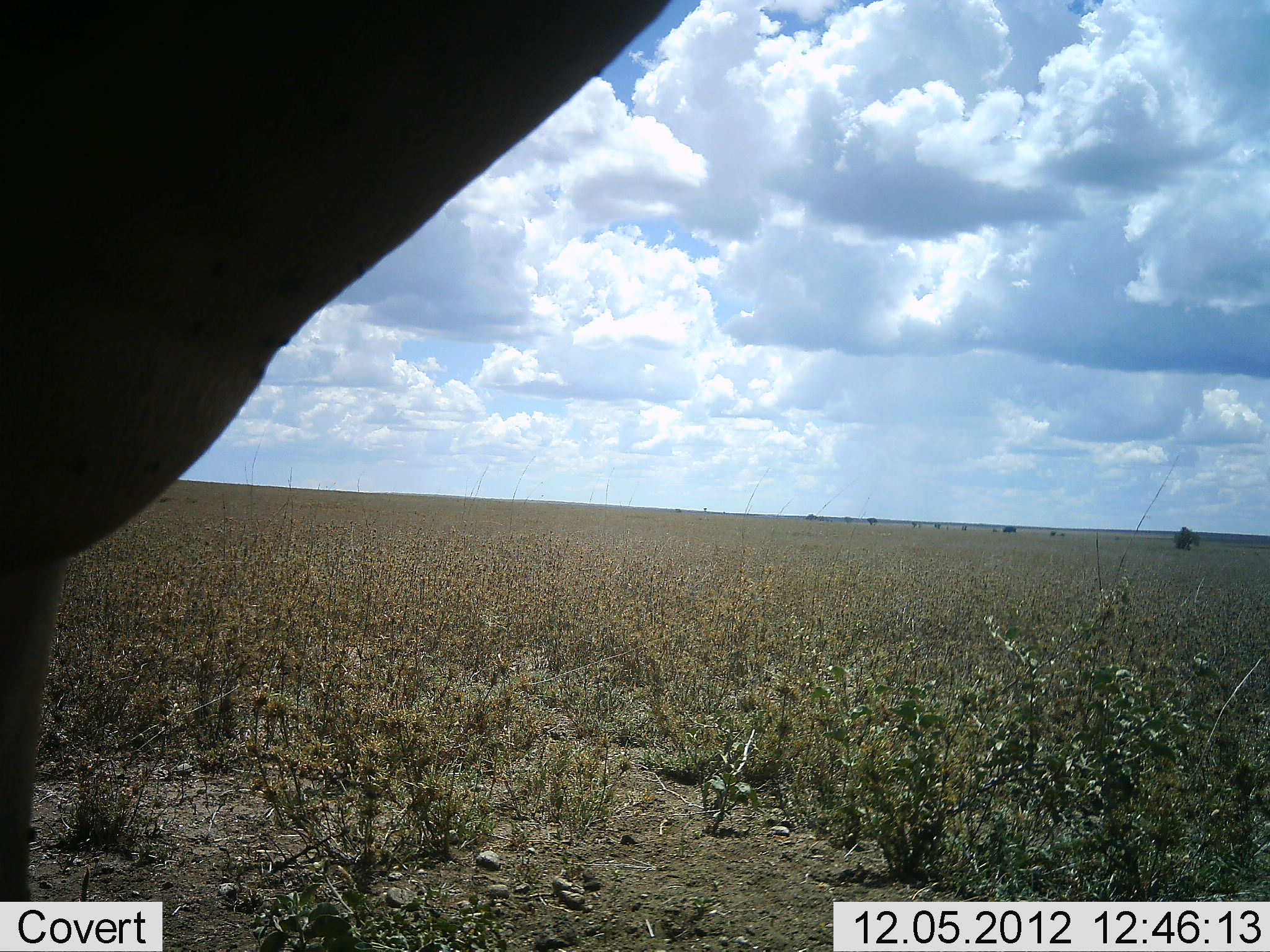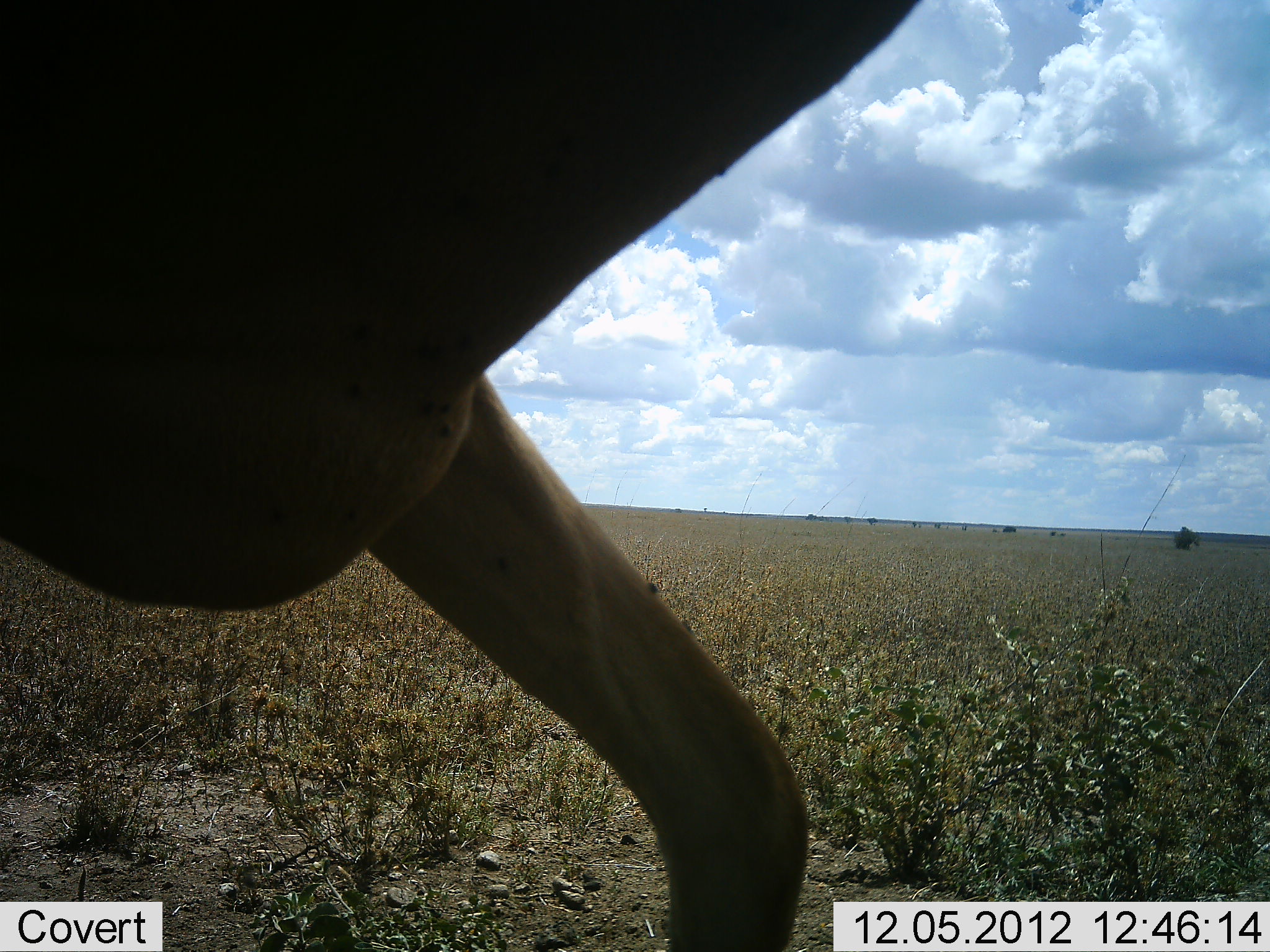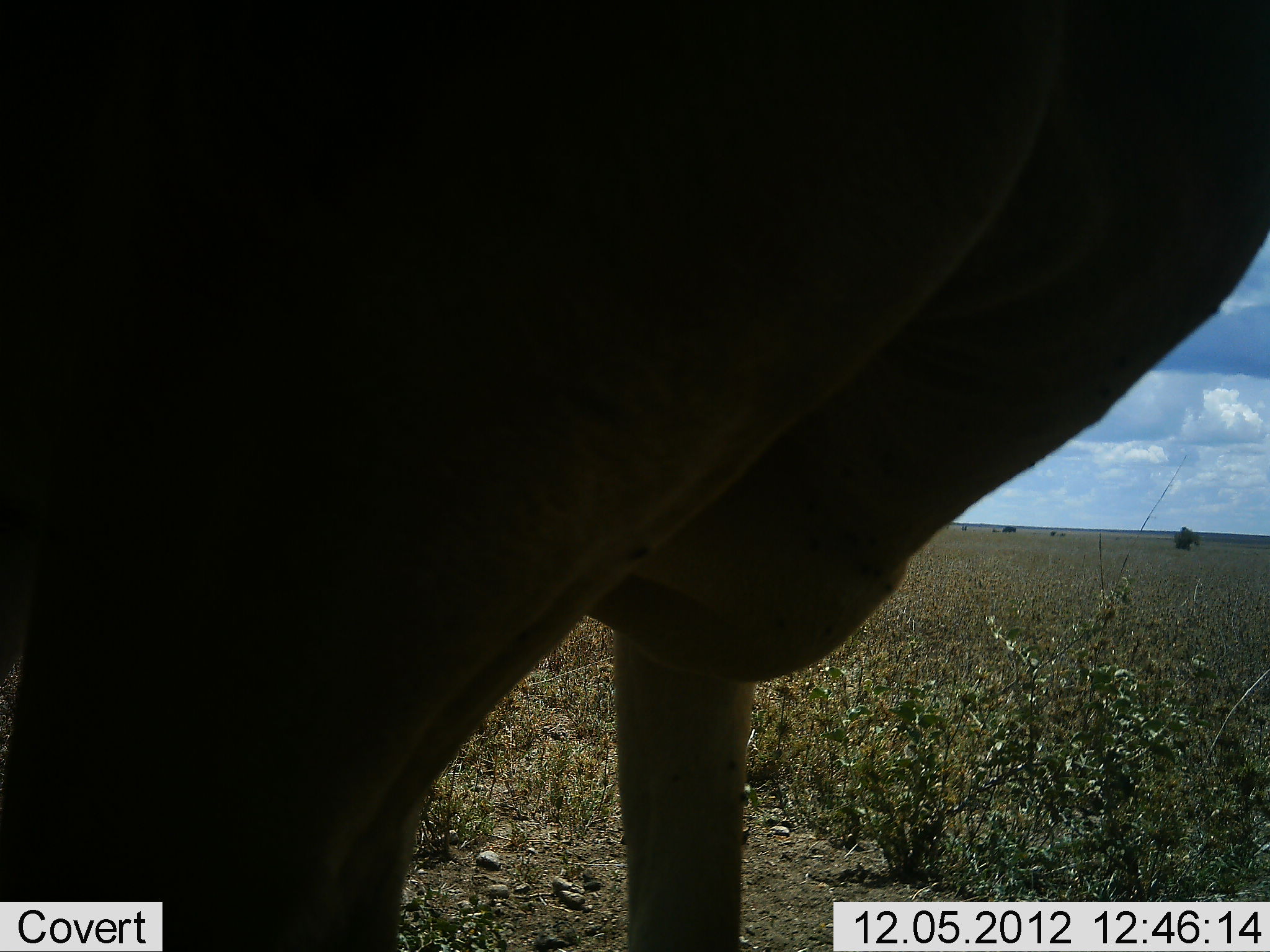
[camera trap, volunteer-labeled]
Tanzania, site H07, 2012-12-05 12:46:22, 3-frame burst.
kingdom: Animalia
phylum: Chordata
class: Mammalia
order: Artiodactyla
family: Bovidae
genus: Alcelaphus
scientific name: Alcelaphus buselaphus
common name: hartebeest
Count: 1.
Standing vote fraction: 10%.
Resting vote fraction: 0%.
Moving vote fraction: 90%.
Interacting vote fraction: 0%.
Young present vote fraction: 0%.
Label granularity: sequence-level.